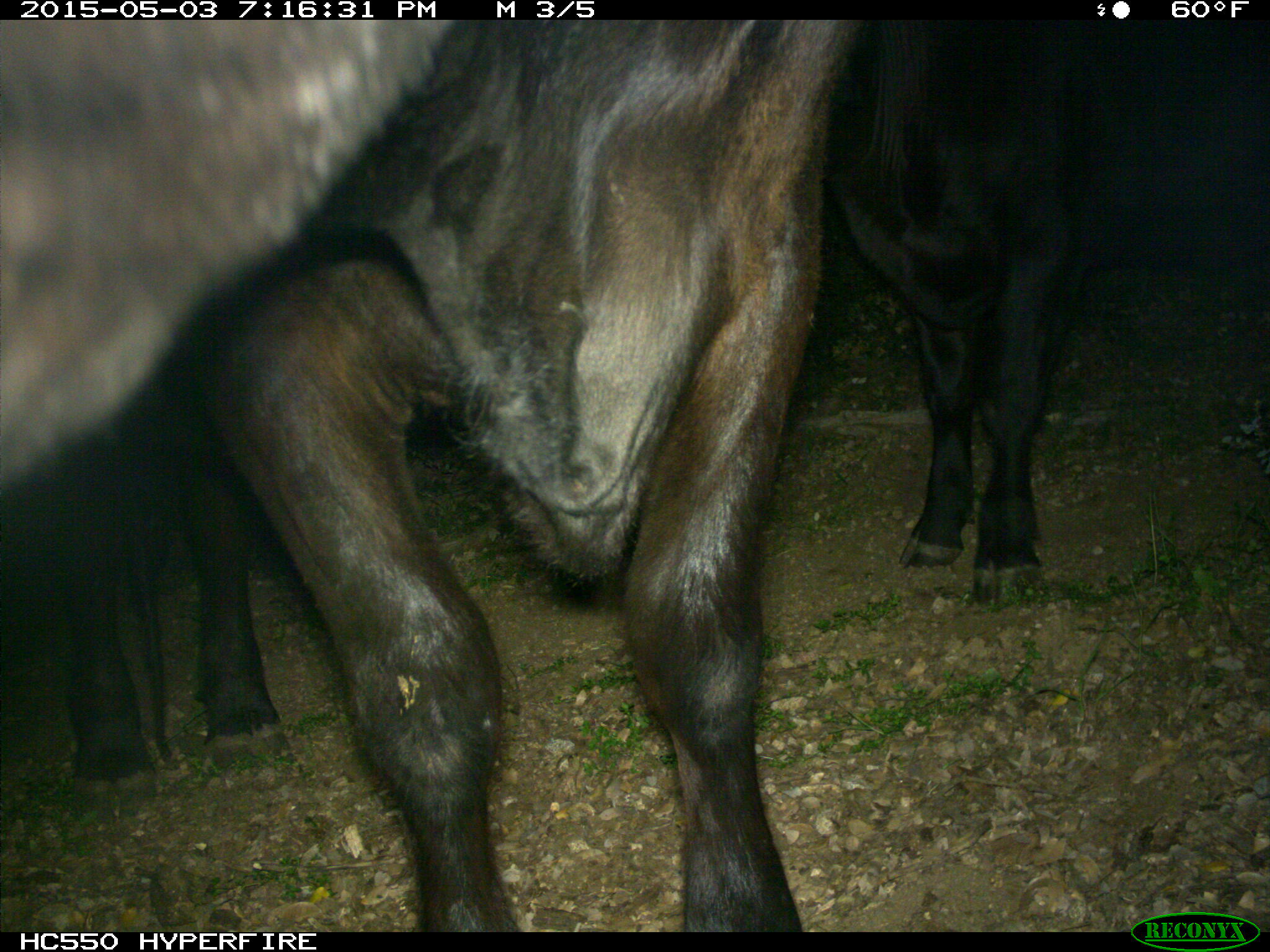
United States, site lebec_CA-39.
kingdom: Animalia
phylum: Chordata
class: Mammalia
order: Artiodactyla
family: Bovidae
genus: Bos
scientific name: Bos taurus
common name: domestic cow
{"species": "Bos taurus (domestic cow)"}